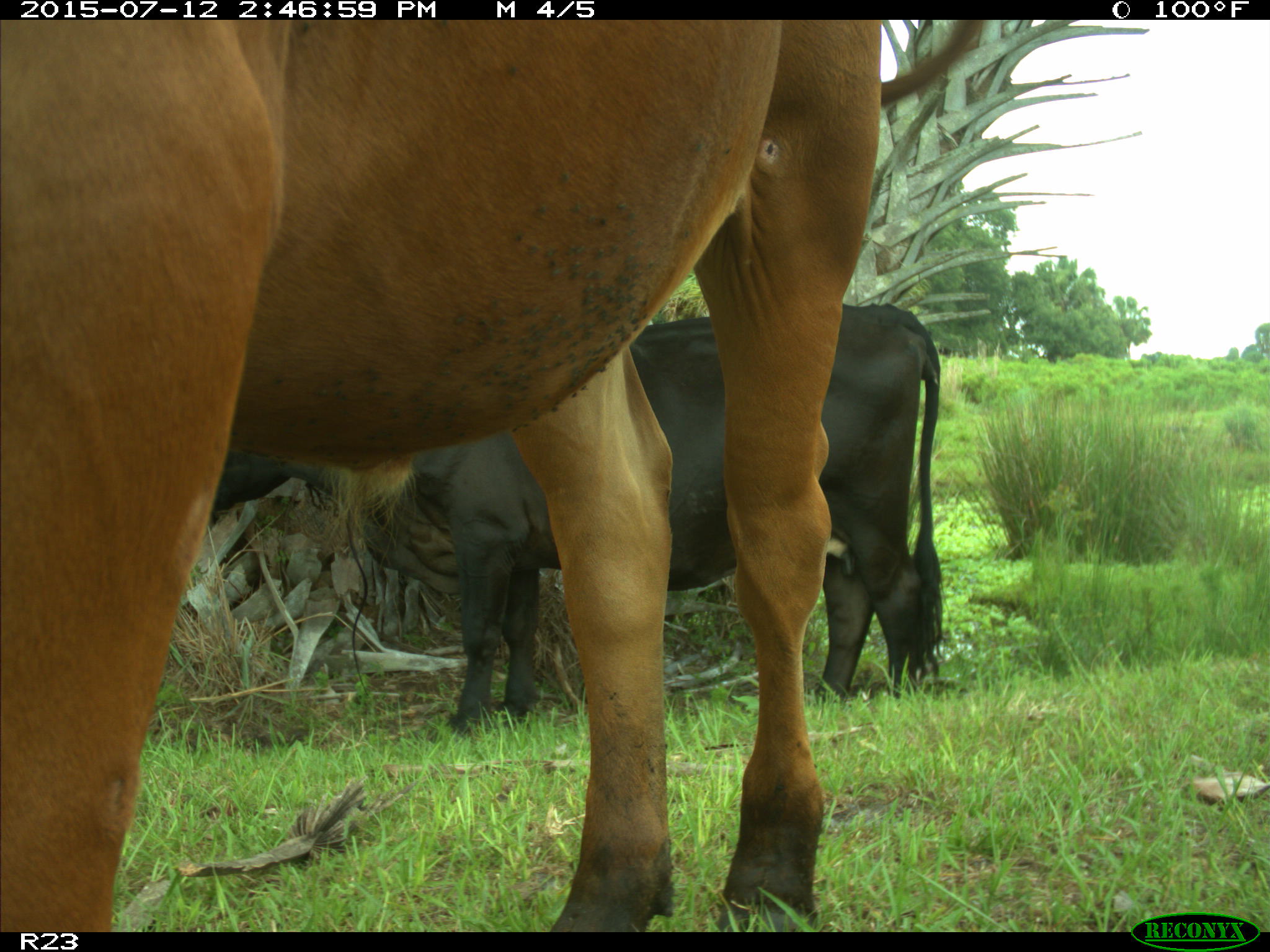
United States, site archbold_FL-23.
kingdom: Animalia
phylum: Chordata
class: Mammalia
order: Artiodactyla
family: Bovidae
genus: Bos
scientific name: Bos taurus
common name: domestic cow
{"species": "Bos taurus (domestic cow)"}